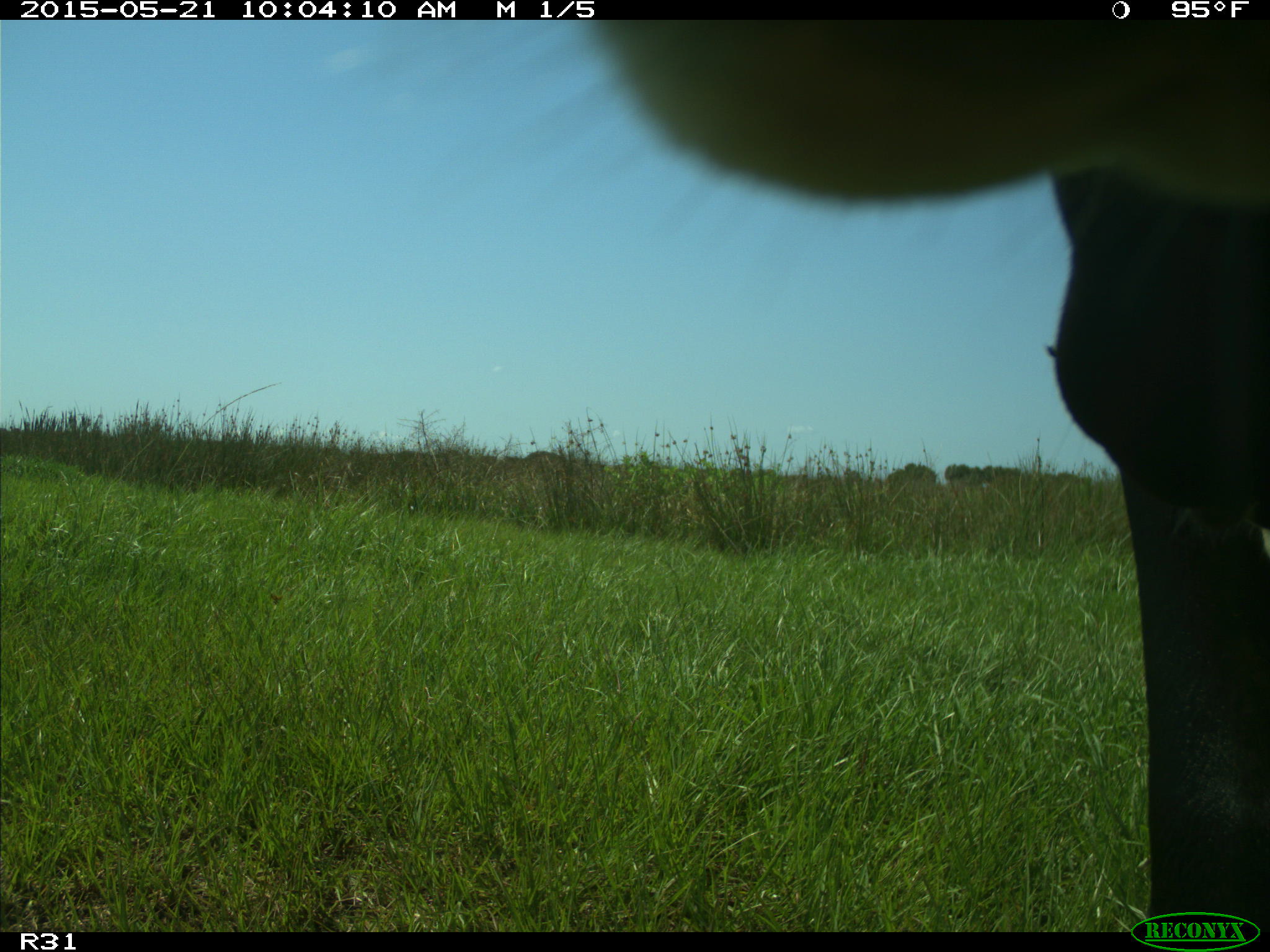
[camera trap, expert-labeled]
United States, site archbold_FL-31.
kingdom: Animalia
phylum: Chordata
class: Mammalia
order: Artiodactyla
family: Bovidae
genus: Bos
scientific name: Bos taurus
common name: domestic cow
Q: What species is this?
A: Bos taurus (domestic cow).